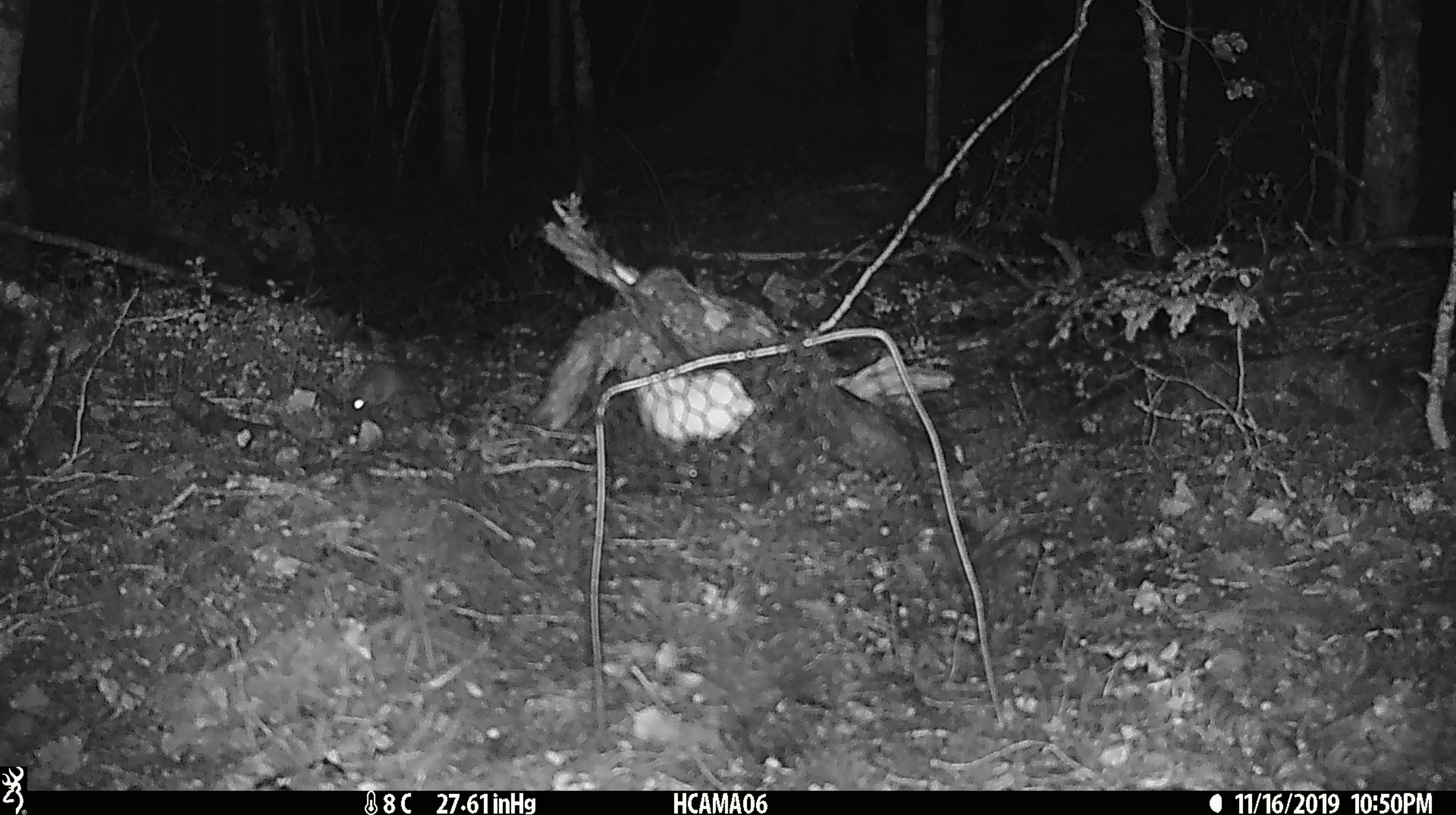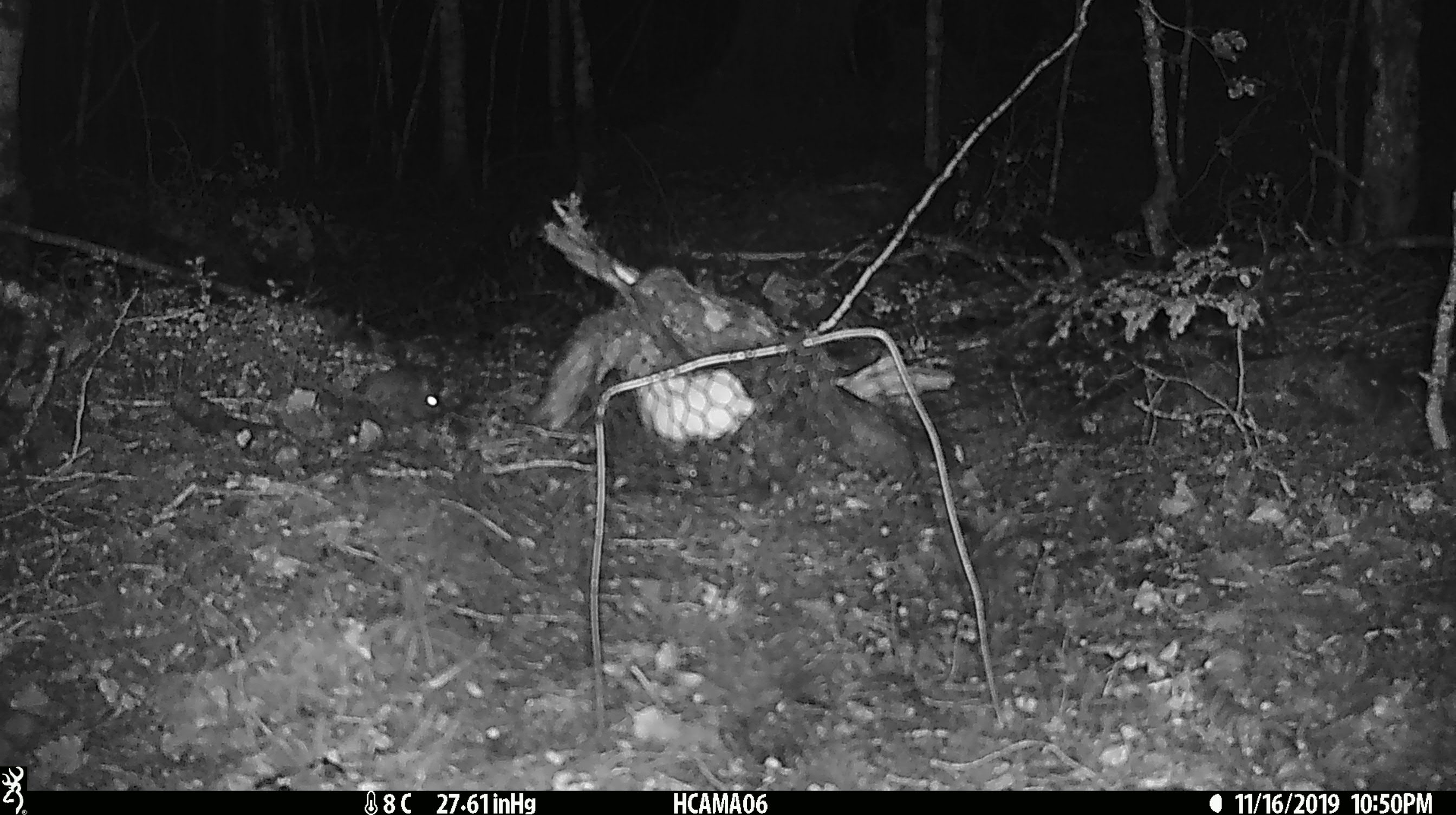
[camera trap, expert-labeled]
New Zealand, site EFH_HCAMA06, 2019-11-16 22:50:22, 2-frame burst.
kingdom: Animalia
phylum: Chordata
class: Mammalia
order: Rodentia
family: Muridae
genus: Mus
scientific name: Mus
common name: mouse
Mouse (Mus).